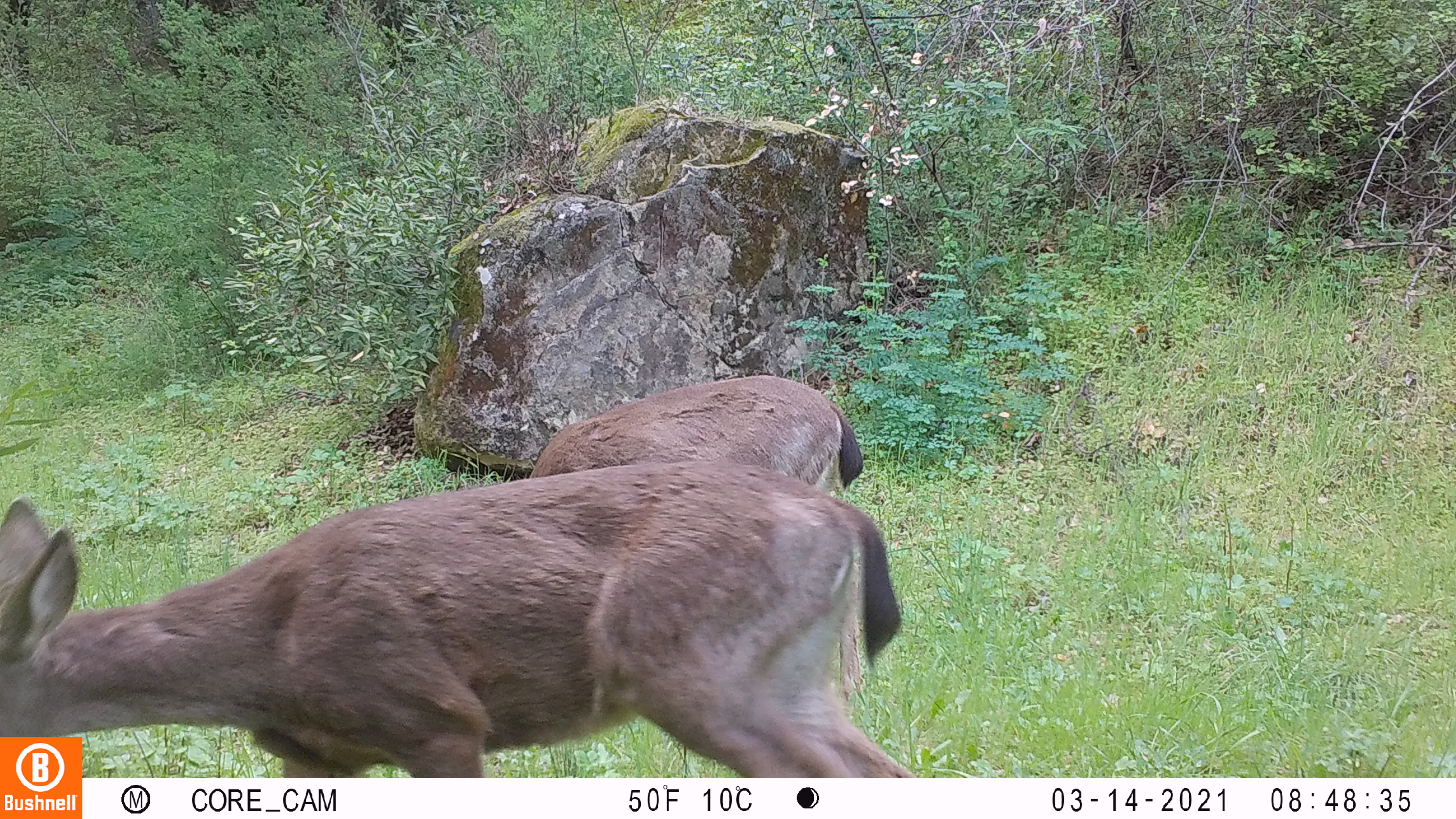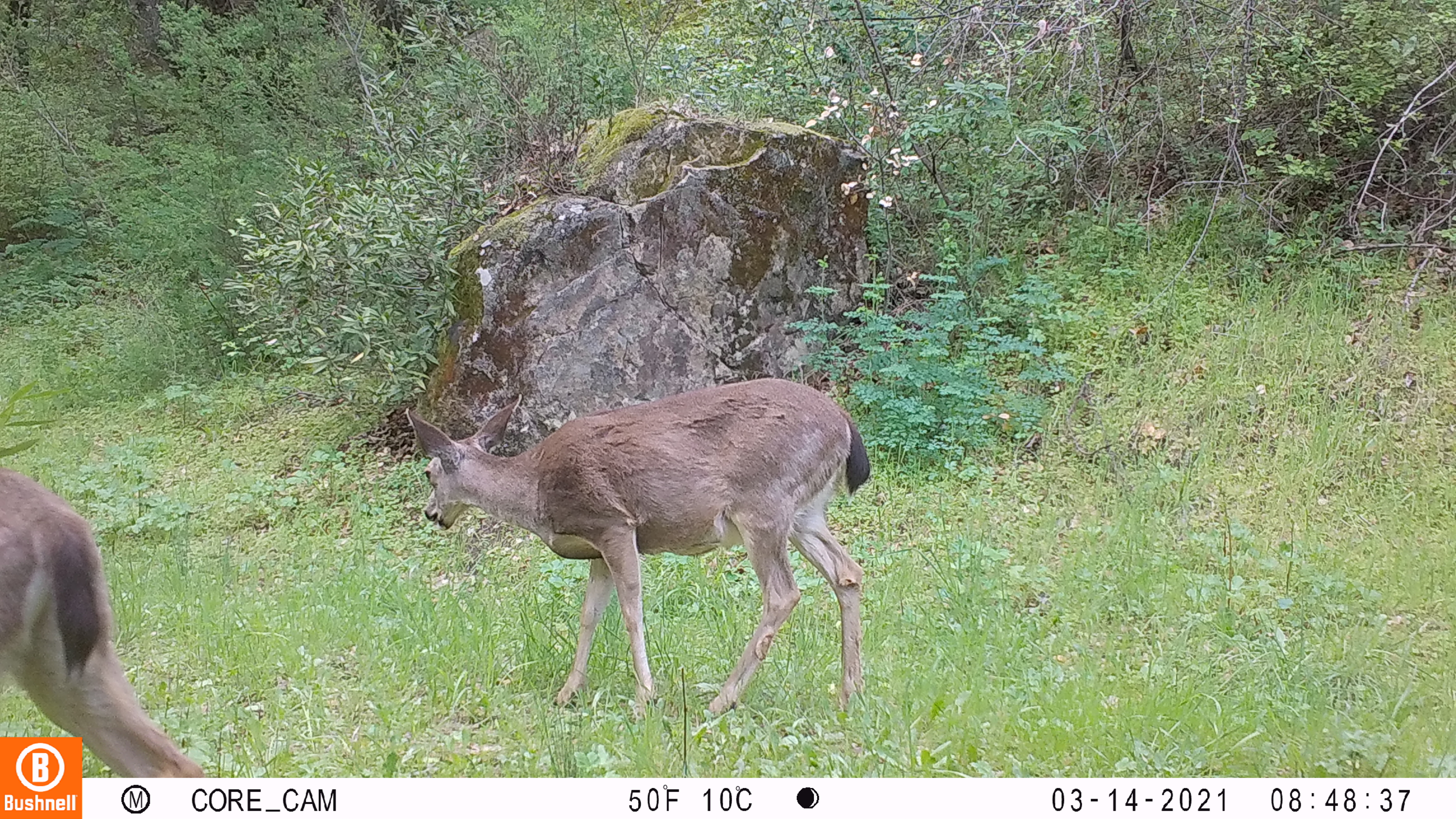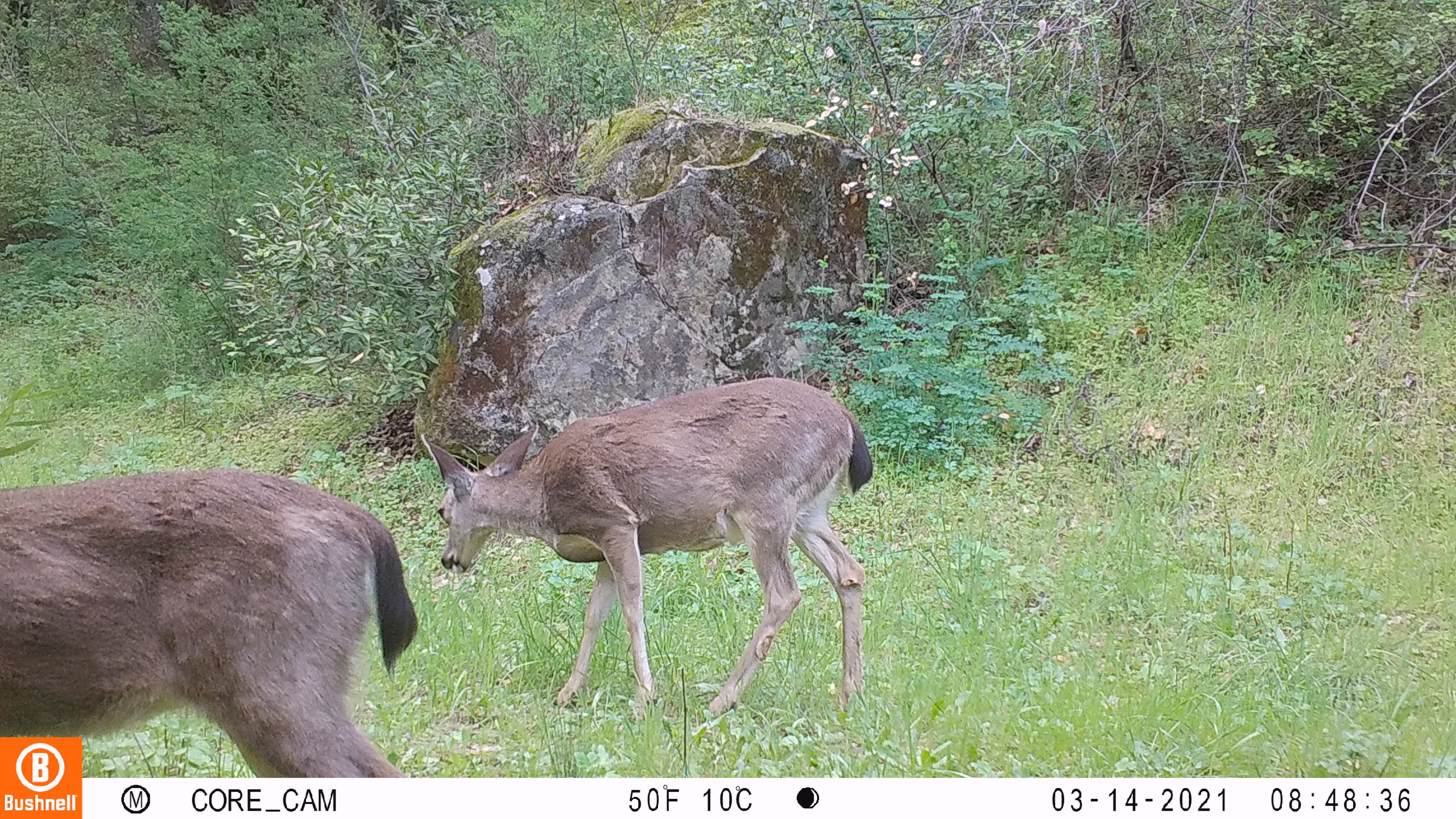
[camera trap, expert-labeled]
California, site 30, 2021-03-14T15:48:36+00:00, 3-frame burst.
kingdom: Animalia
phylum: Chordata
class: Mammalia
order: Artiodactyla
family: Cervidae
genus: Odocoileus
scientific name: Odocoileus hemionus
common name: mule deer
Mule deer (Odocoileus hemionus).